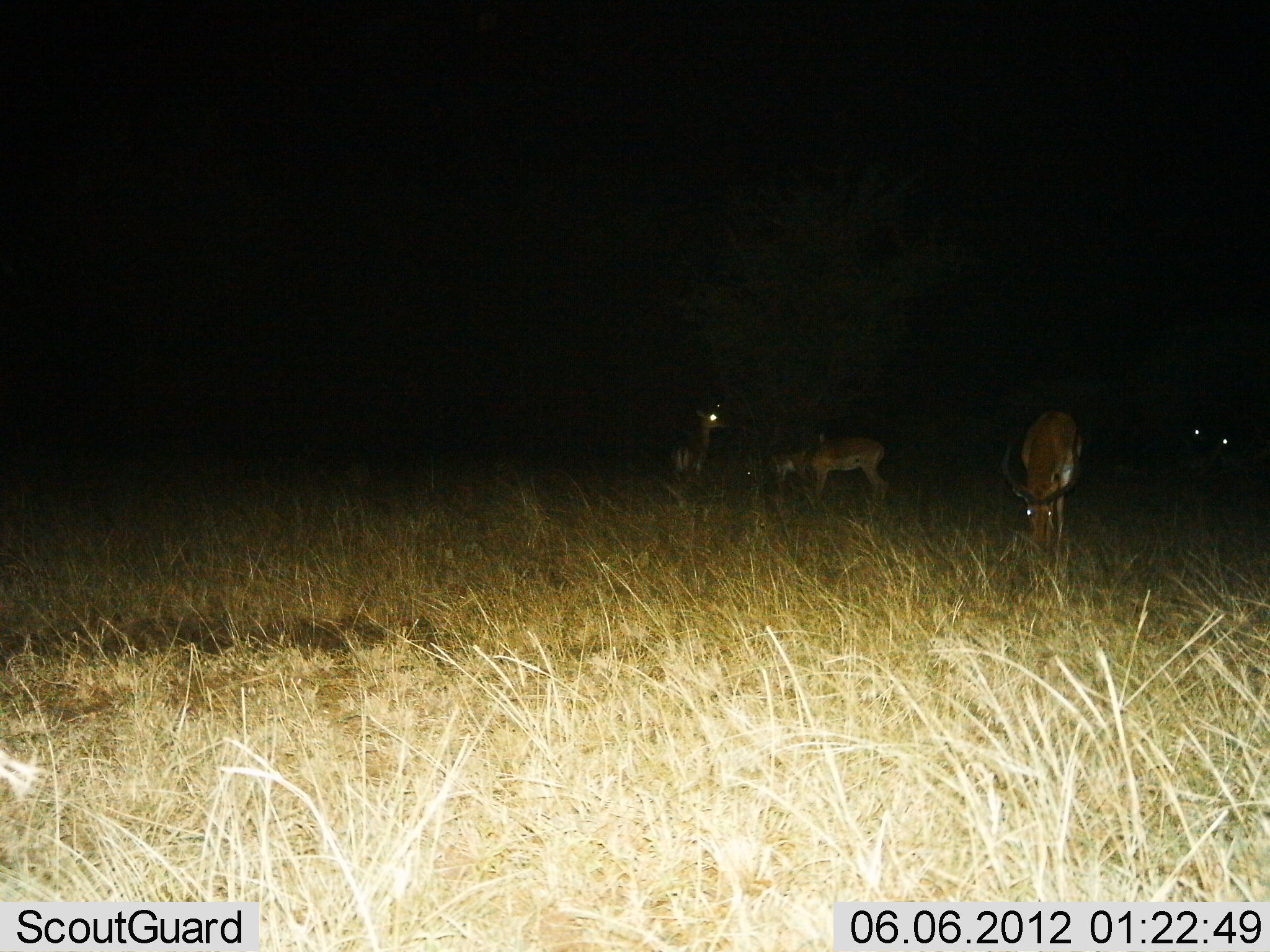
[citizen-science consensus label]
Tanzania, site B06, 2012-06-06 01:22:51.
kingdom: Animalia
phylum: Chordata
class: Mammalia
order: Artiodactyla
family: Bovidae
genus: Aepyceros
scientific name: Aepyceros melampus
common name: impala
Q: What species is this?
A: Impala (Aepyceros melampus).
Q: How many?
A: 5.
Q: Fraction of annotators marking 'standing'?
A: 80%.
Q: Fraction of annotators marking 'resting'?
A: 0%.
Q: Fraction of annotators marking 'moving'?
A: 0%.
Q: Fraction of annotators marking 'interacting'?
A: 0%.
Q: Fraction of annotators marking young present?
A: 0%.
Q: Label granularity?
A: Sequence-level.